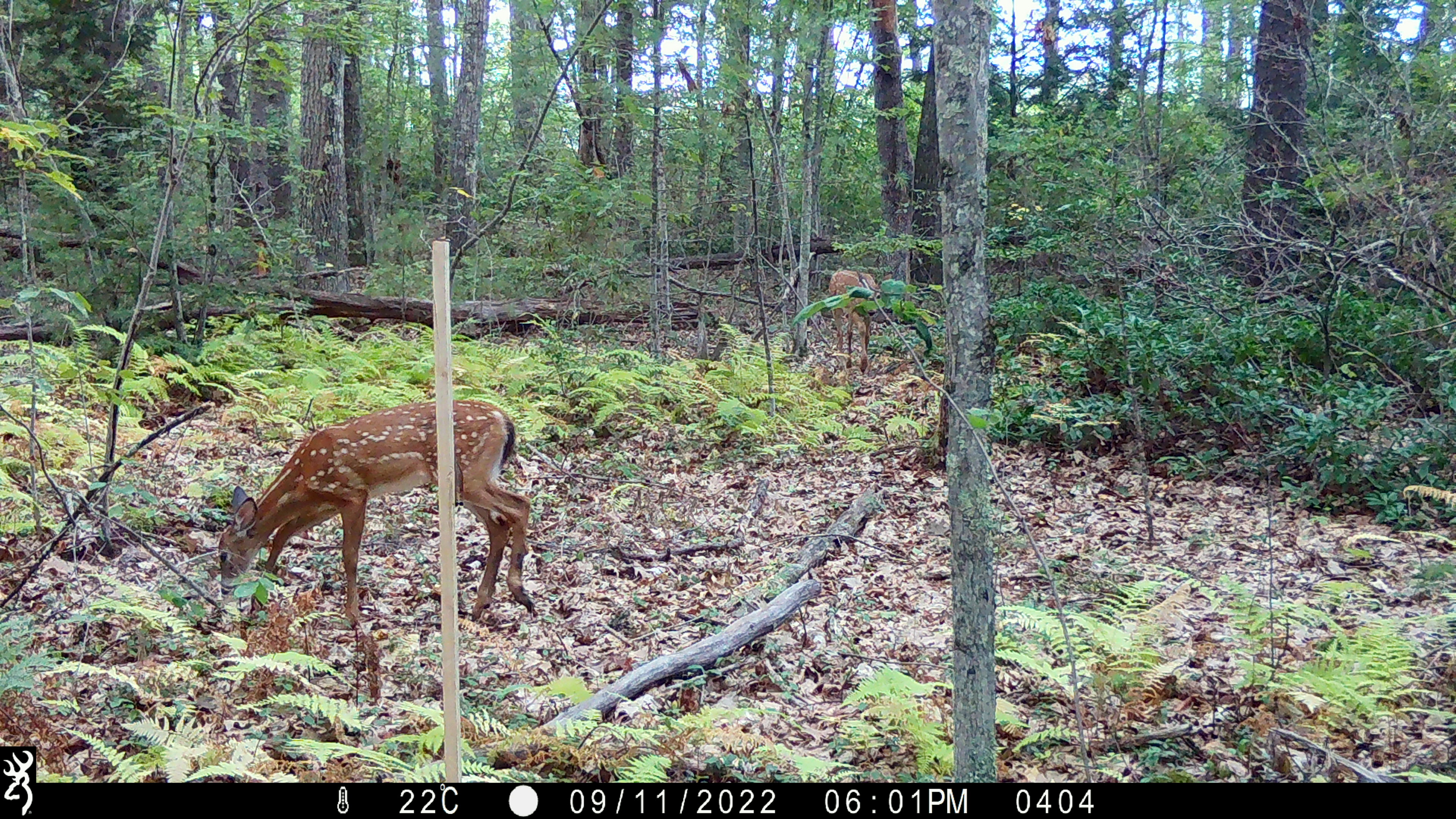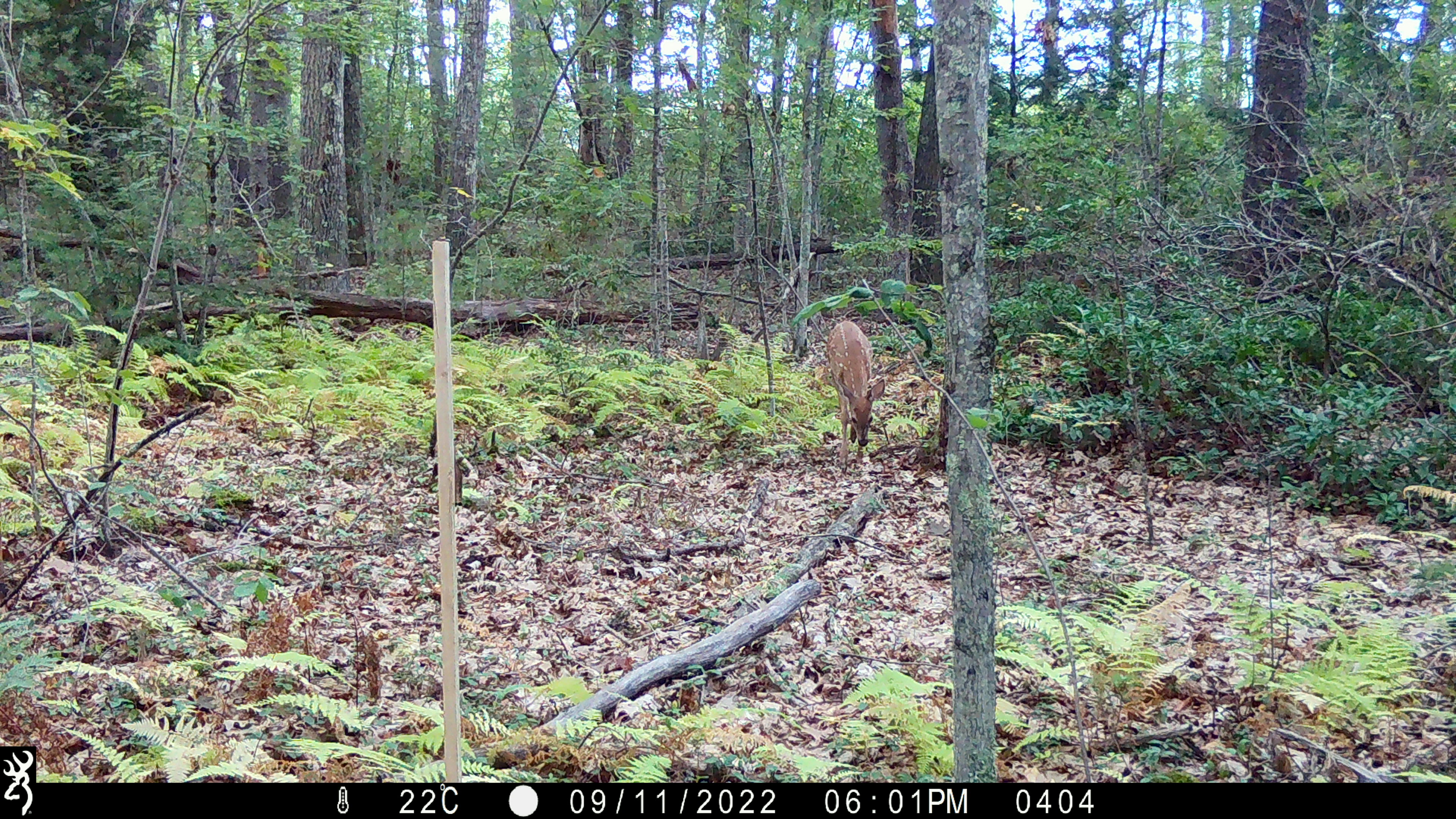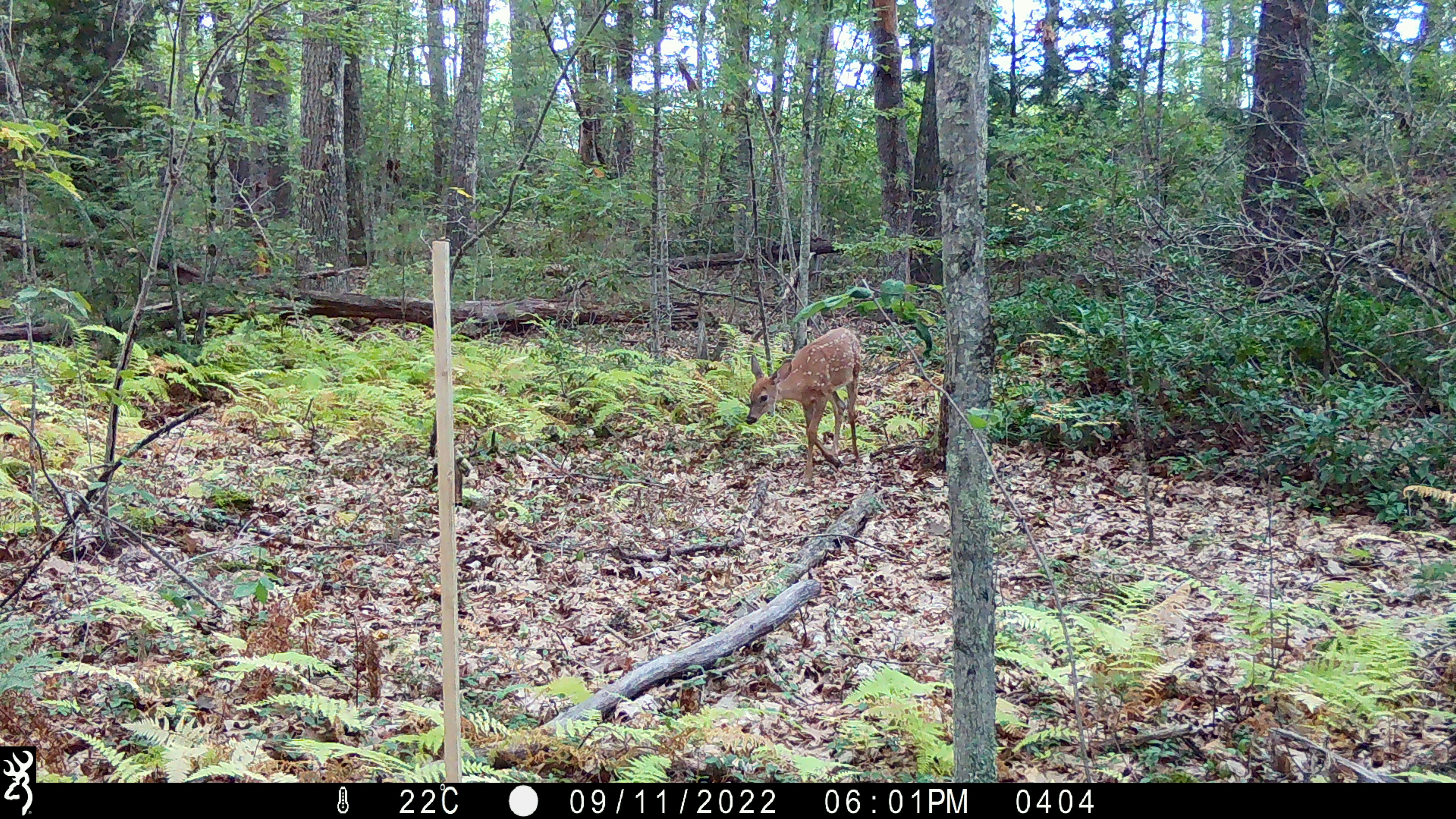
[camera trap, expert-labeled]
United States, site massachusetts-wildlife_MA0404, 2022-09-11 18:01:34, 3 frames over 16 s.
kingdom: Animalia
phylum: Chordata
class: Mammalia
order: Artiodactyla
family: Cervidae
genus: Odocoileus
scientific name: Odocoileus virginianus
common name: white-tailed deer